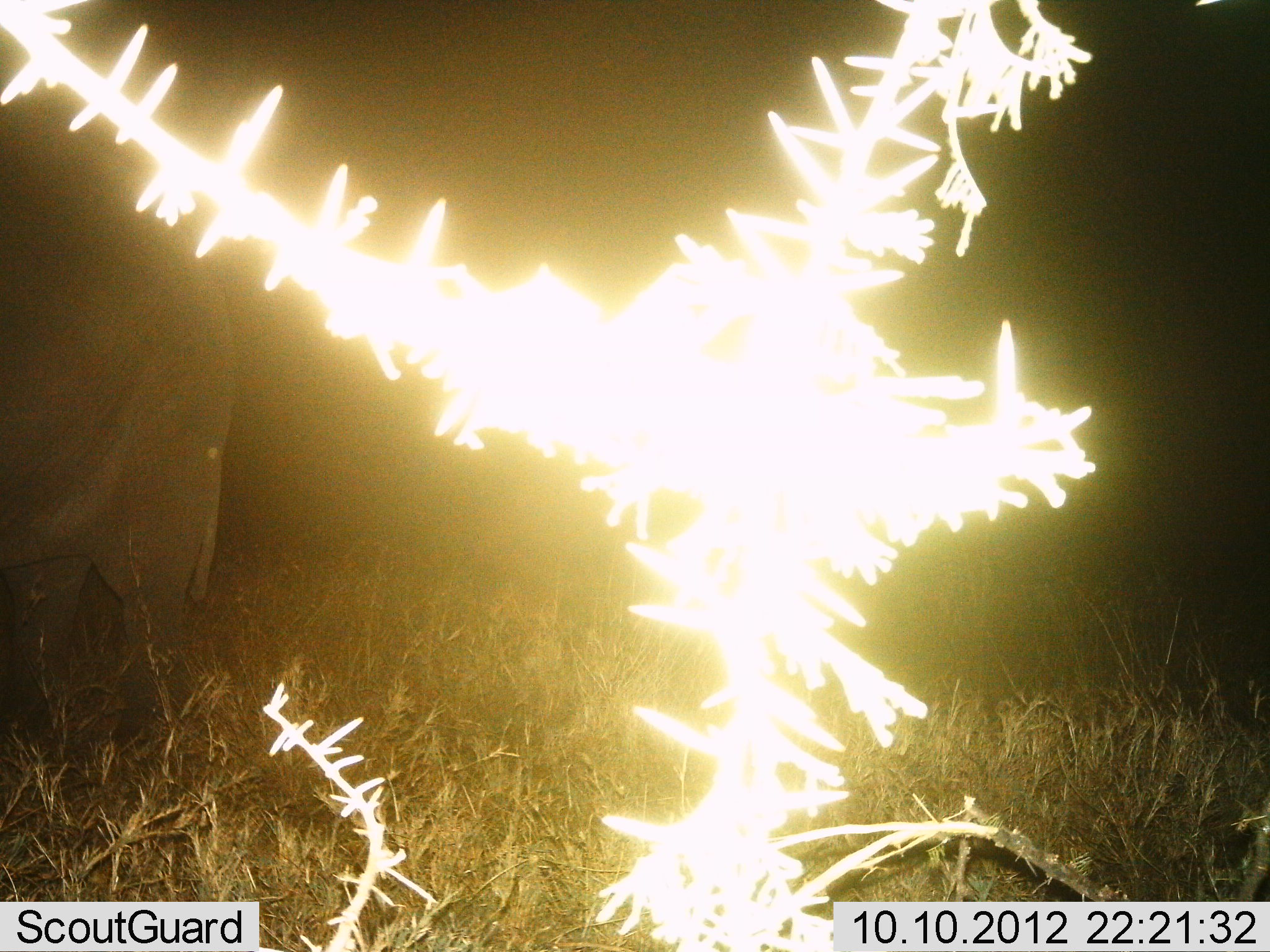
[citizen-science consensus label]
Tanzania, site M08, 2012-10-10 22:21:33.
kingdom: Animalia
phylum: Chordata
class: Mammalia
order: Proboscidea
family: Elephantidae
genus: Loxodonta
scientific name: Loxodonta africana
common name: african bush elephant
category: elephant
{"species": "elephant (african bush elephant) (Loxodonta africana)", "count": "1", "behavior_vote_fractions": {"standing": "90%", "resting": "0%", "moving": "0%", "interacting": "0%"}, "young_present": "0%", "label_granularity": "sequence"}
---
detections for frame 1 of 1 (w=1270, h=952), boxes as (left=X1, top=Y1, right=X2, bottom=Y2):
animal: (left=0, top=121, right=242, bottom=730)